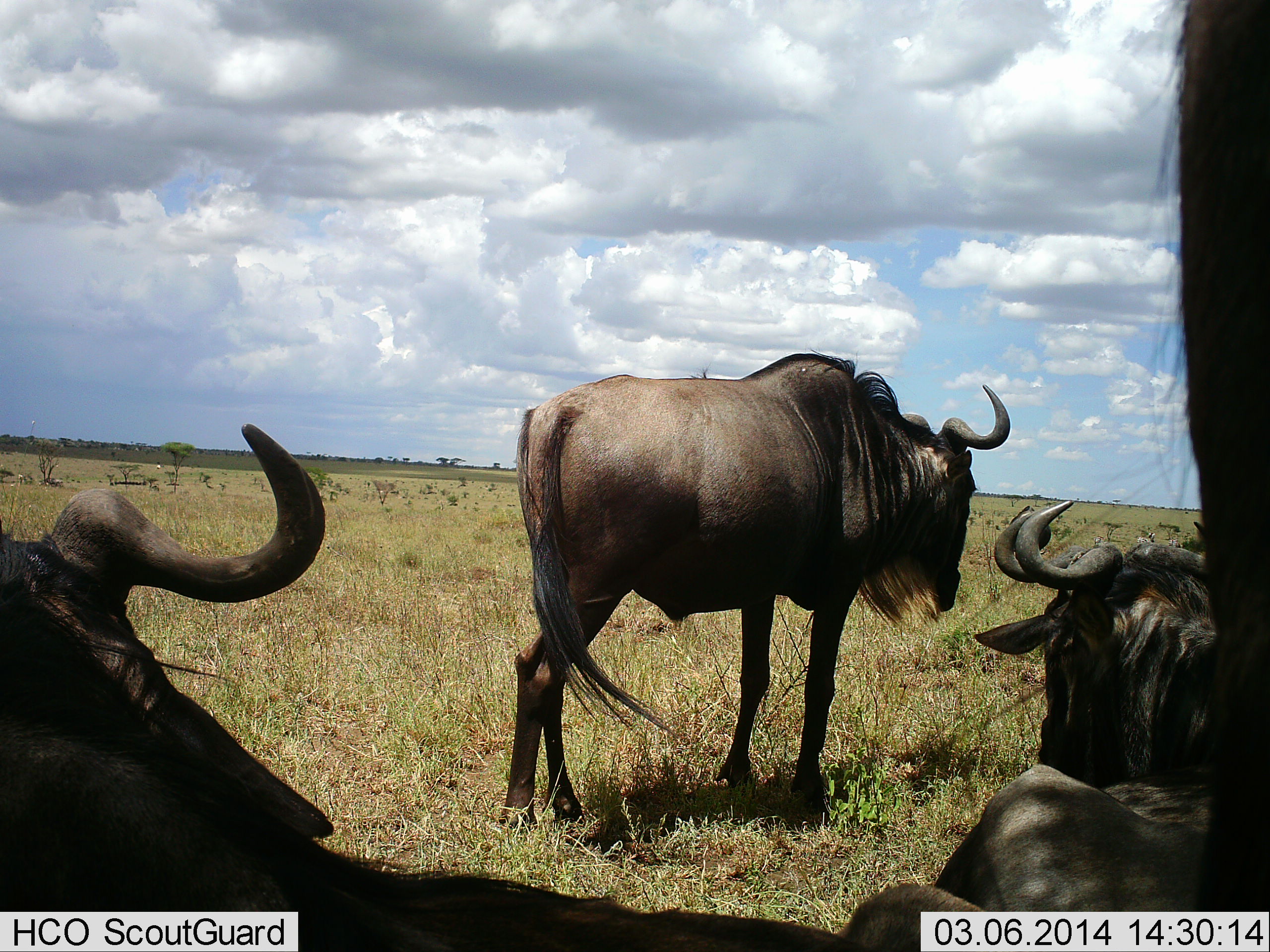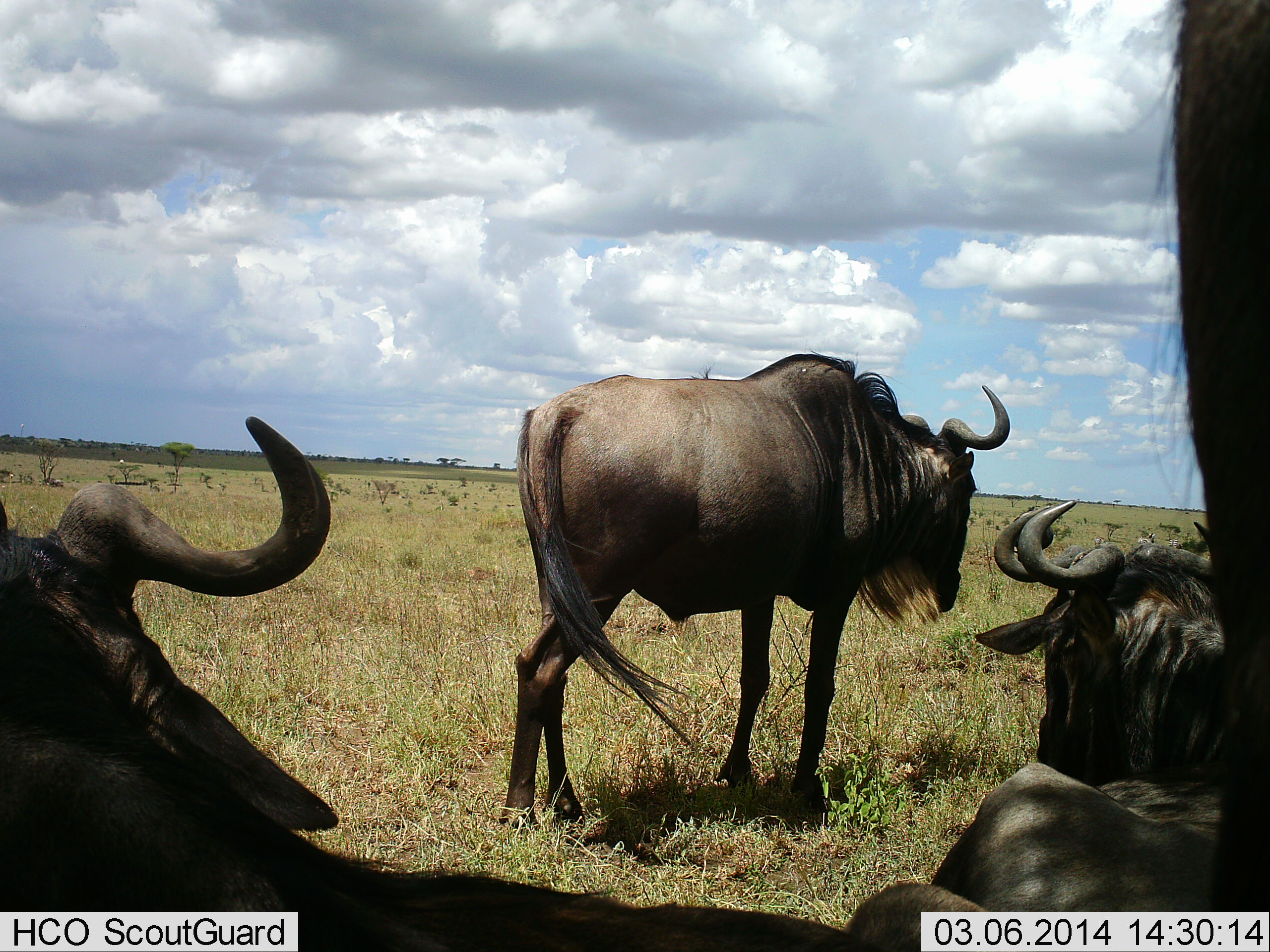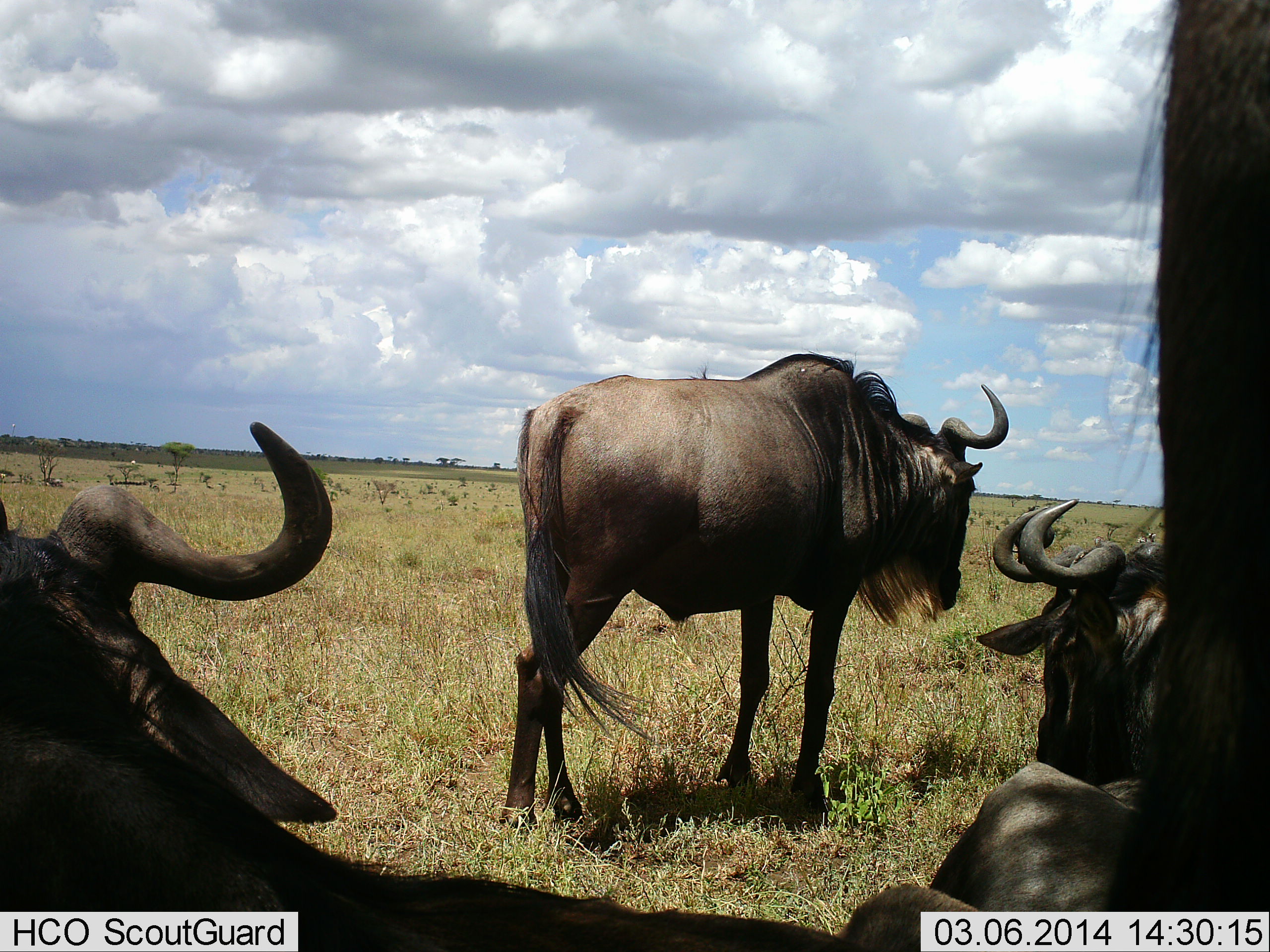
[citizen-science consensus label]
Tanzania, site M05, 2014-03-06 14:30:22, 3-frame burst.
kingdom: Animalia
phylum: Chordata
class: Mammalia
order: Artiodactyla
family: Bovidae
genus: Connochaetes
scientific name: Connochaetes taurinus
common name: blue wildebeest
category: wildebeest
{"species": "wildebeest (blue wildebeest) (Connochaetes taurinus)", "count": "4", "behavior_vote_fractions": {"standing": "90%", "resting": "100%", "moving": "0%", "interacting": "0%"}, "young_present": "0%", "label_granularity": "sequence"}